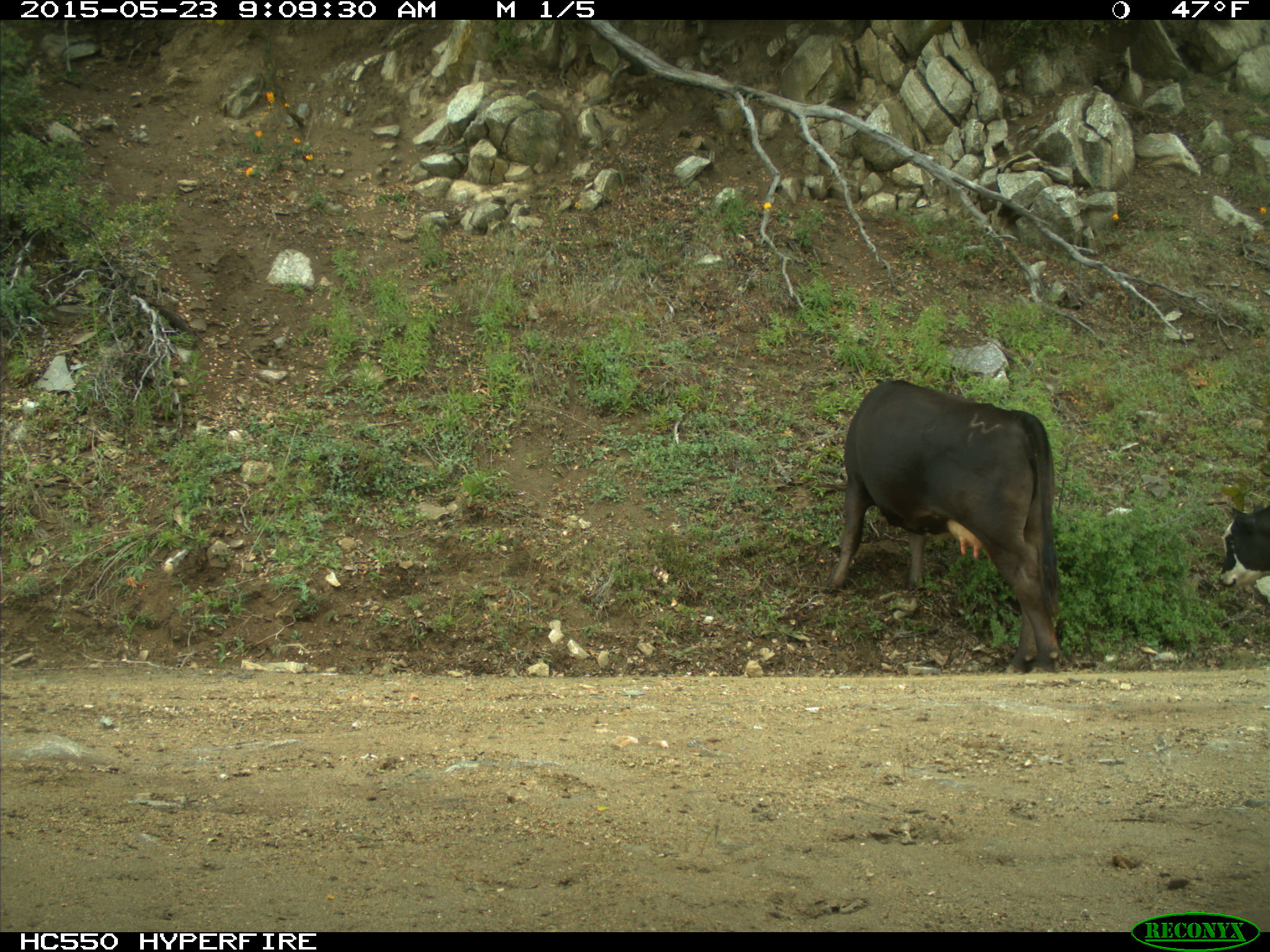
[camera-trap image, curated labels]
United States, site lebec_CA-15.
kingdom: Animalia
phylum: Chordata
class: Mammalia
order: Artiodactyla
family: Bovidae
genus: Bos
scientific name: Bos taurus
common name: domestic cow